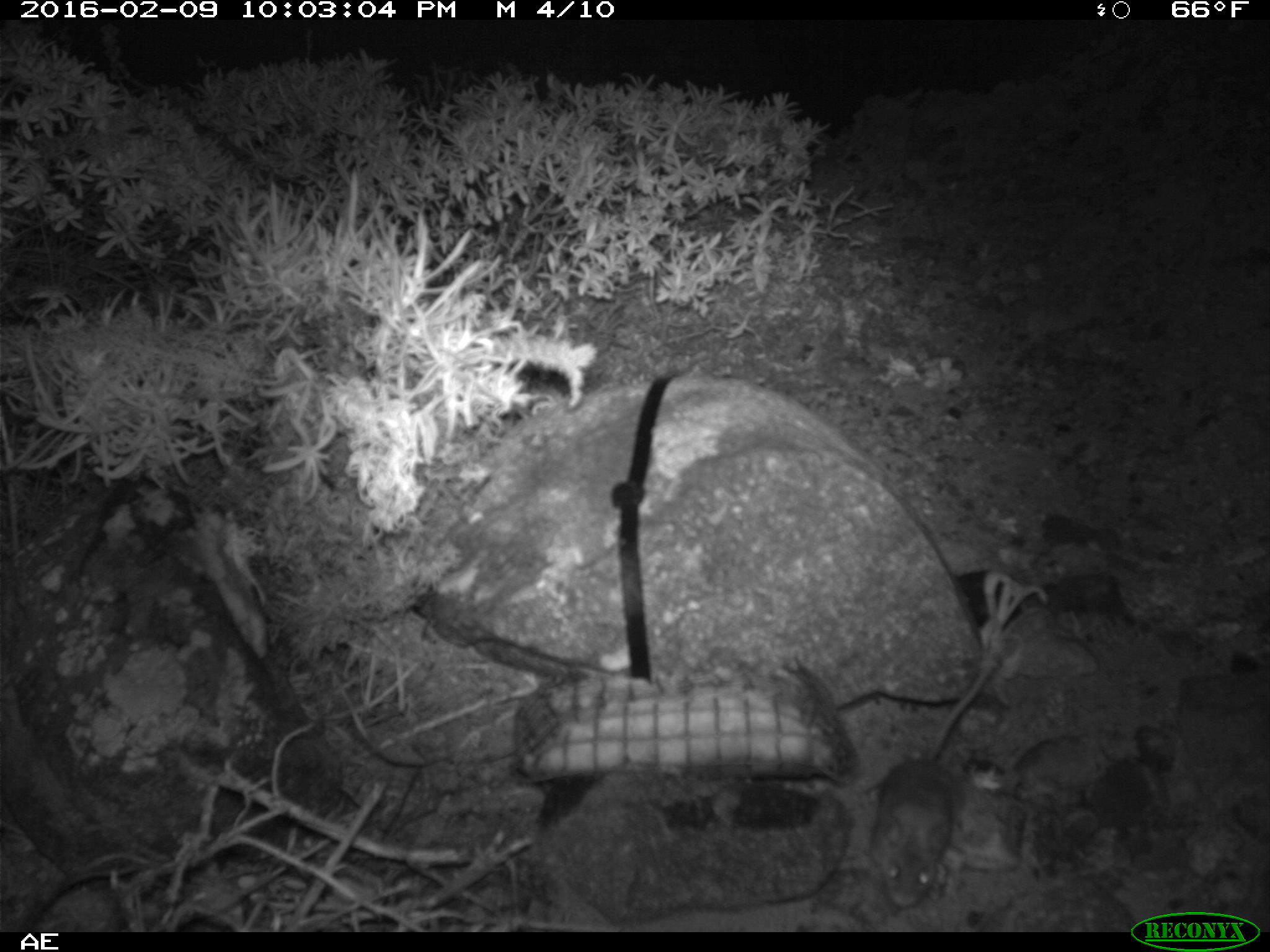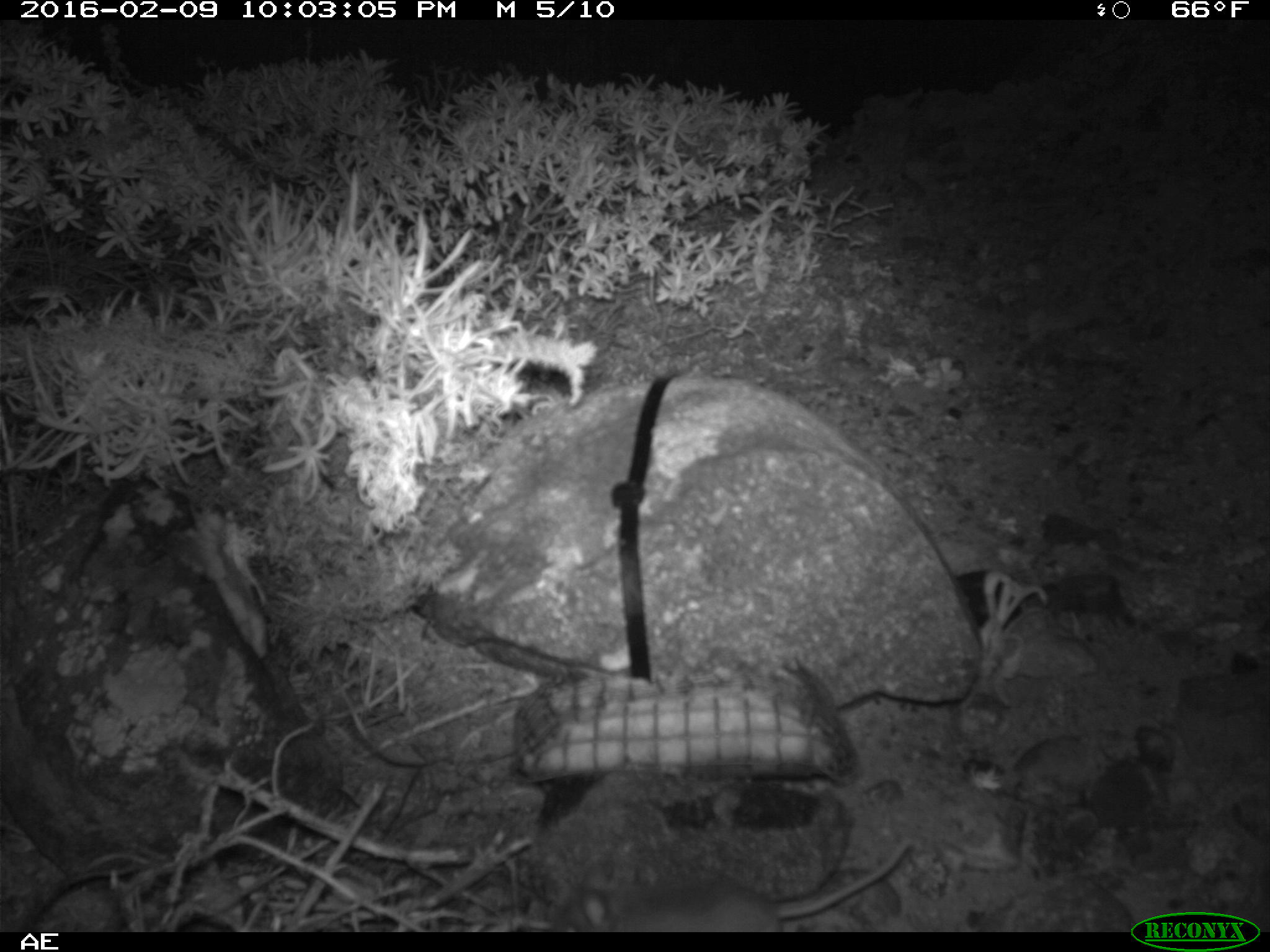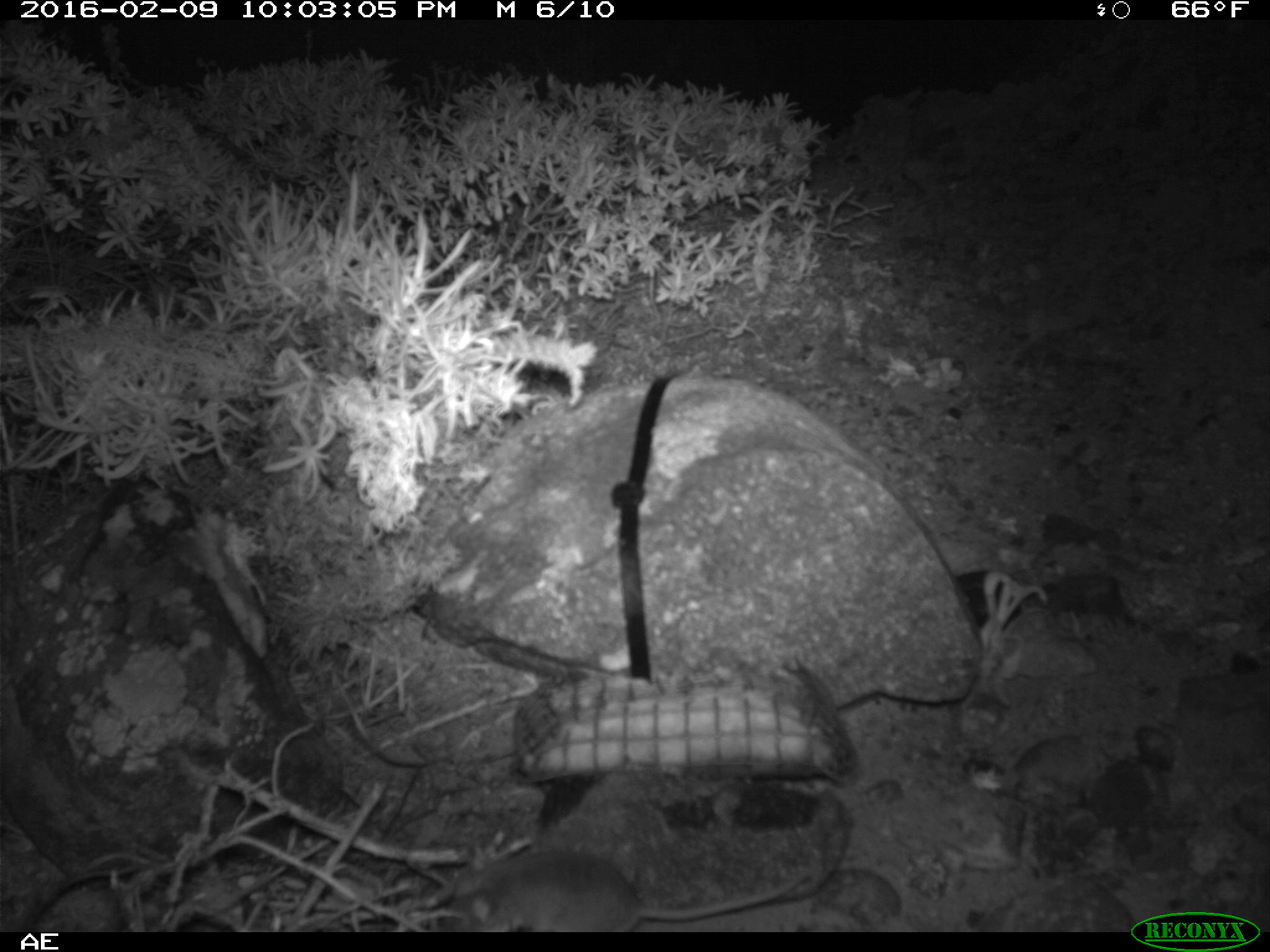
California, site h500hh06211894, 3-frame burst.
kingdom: Animalia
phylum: Chordata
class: Mammalia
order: Rodentia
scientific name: Rodentia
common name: rodent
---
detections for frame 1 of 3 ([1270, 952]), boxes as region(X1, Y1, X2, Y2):
rodent: region(868, 649, 998, 908)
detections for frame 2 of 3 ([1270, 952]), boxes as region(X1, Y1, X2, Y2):
rodent: region(546, 837, 914, 932)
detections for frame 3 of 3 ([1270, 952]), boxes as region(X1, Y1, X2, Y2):
rodent: region(445, 849, 820, 932)